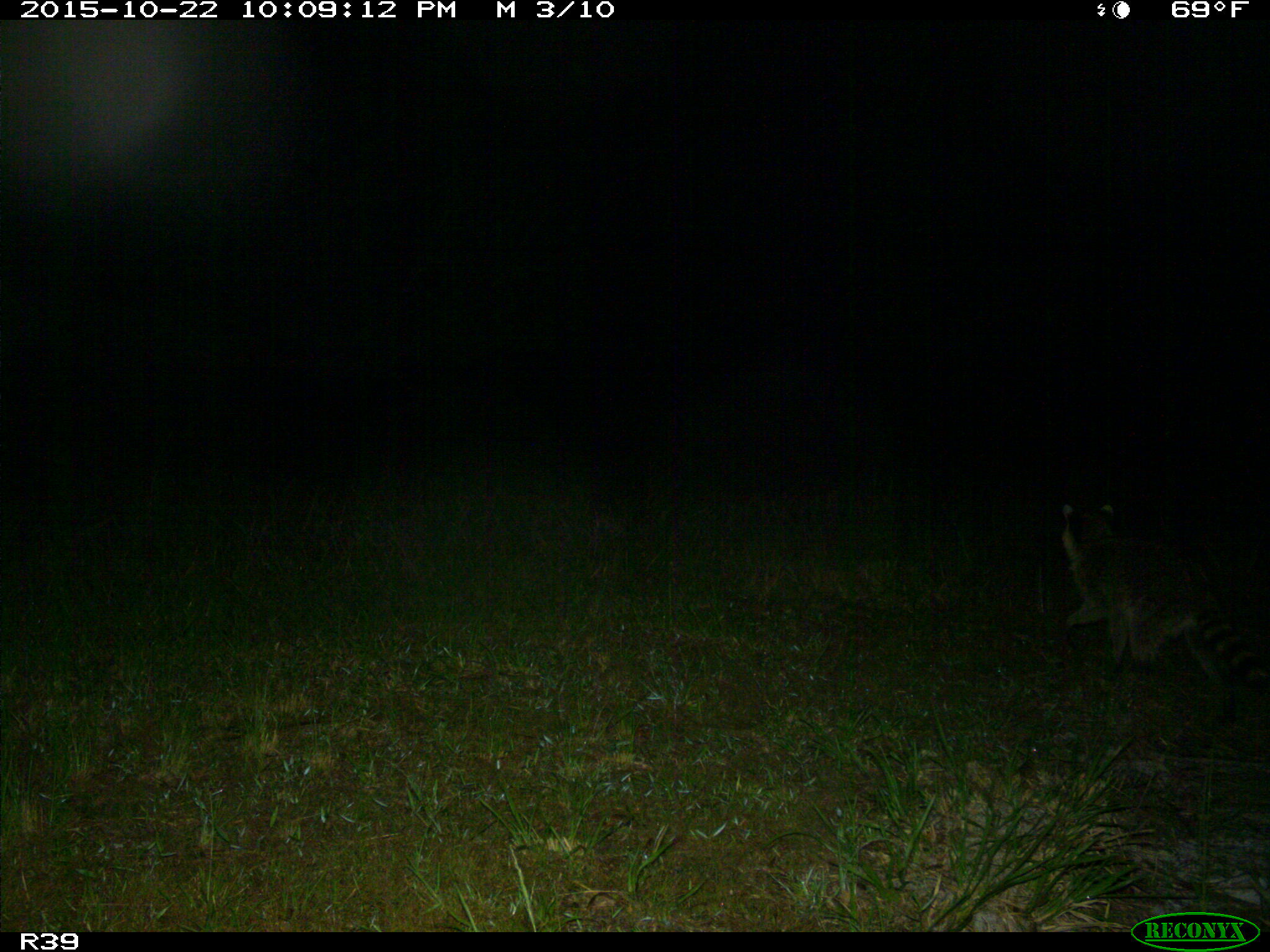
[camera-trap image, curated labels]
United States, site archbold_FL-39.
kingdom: Animalia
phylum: Chordata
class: Mammalia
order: Carnivora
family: Procyonidae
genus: Procyon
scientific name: Procyon lotor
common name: common raccoon